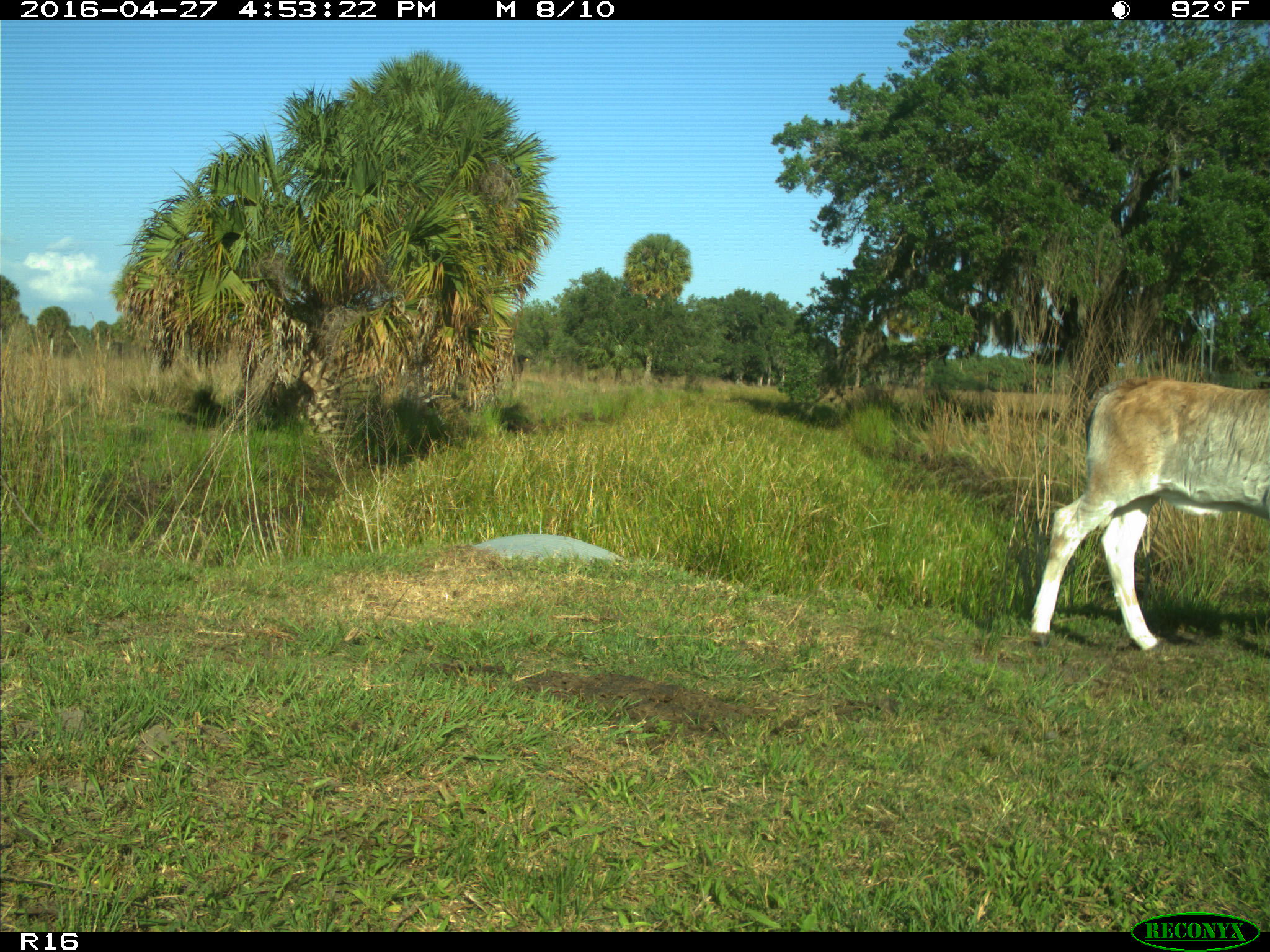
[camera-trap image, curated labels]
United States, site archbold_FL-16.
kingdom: Animalia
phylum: Chordata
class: Mammalia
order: Artiodactyla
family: Bovidae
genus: Bos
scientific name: Bos taurus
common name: domestic cow